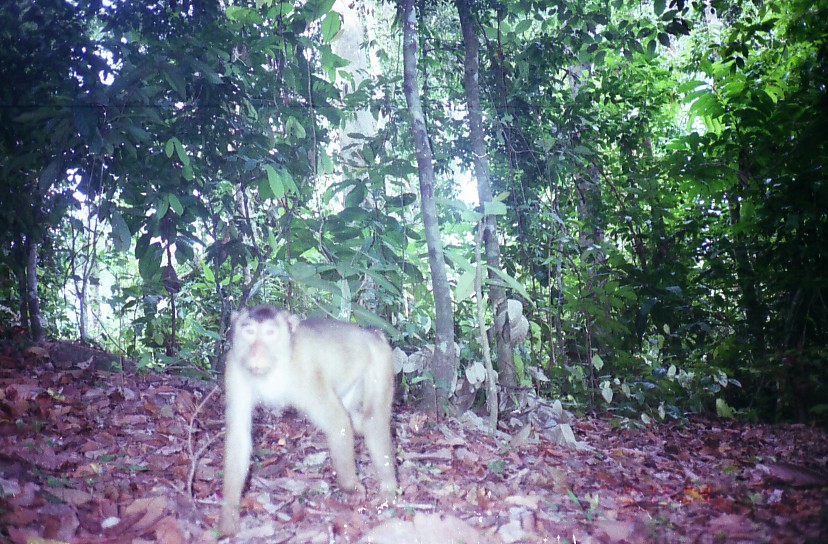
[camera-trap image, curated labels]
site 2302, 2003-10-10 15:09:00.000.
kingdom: Animalia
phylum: Chordata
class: Mammalia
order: Primates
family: Cercopithecidae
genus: Macaca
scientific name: Macaca nemestrina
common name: southern pig-tailed macaque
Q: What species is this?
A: Macaca nemestrina (southern pig-tailed macaque).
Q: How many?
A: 1.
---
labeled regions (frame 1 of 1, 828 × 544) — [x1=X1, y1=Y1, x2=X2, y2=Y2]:
macaca nemestrina: [x1=215, y1=301, x2=397, y2=539]